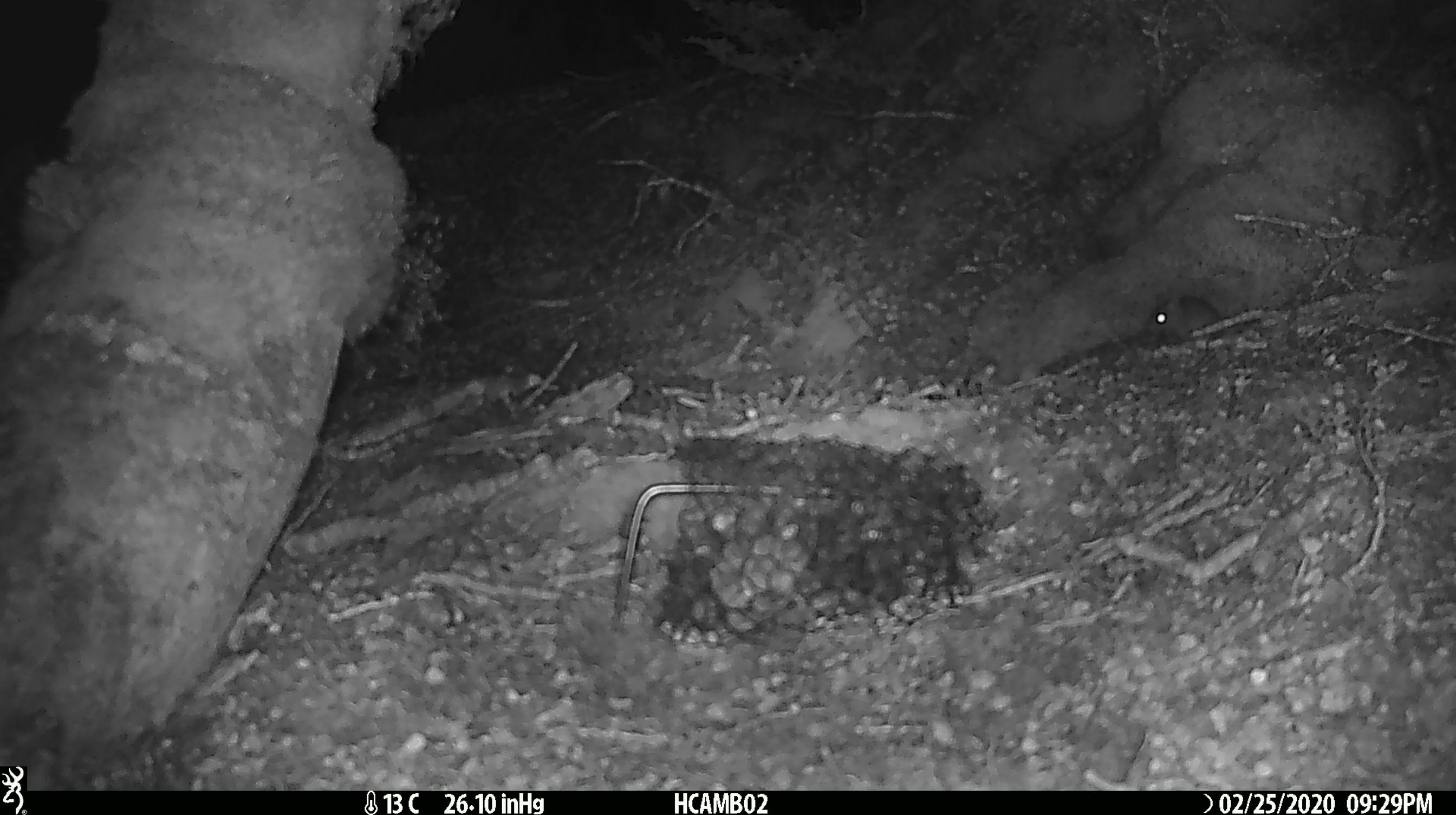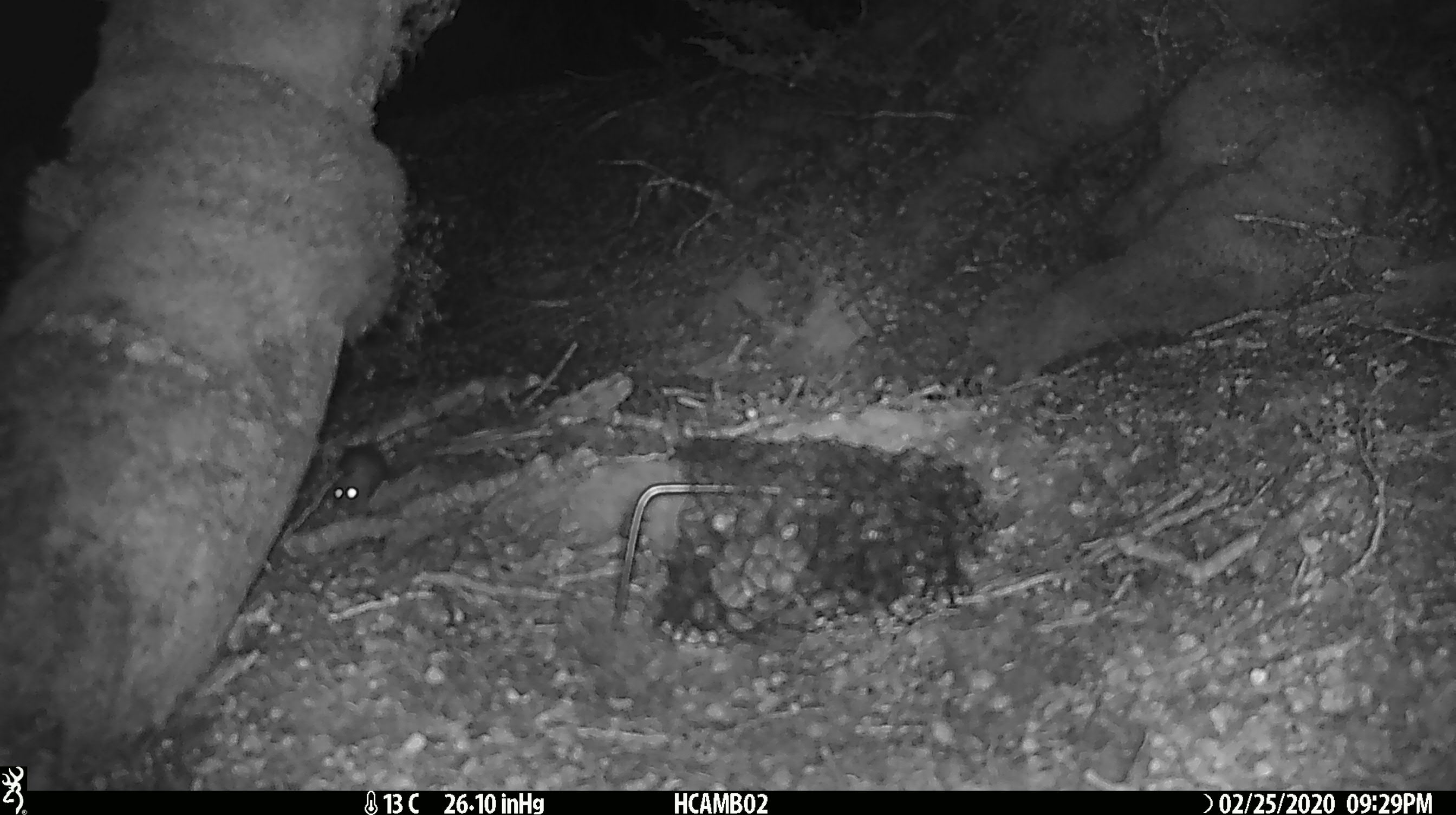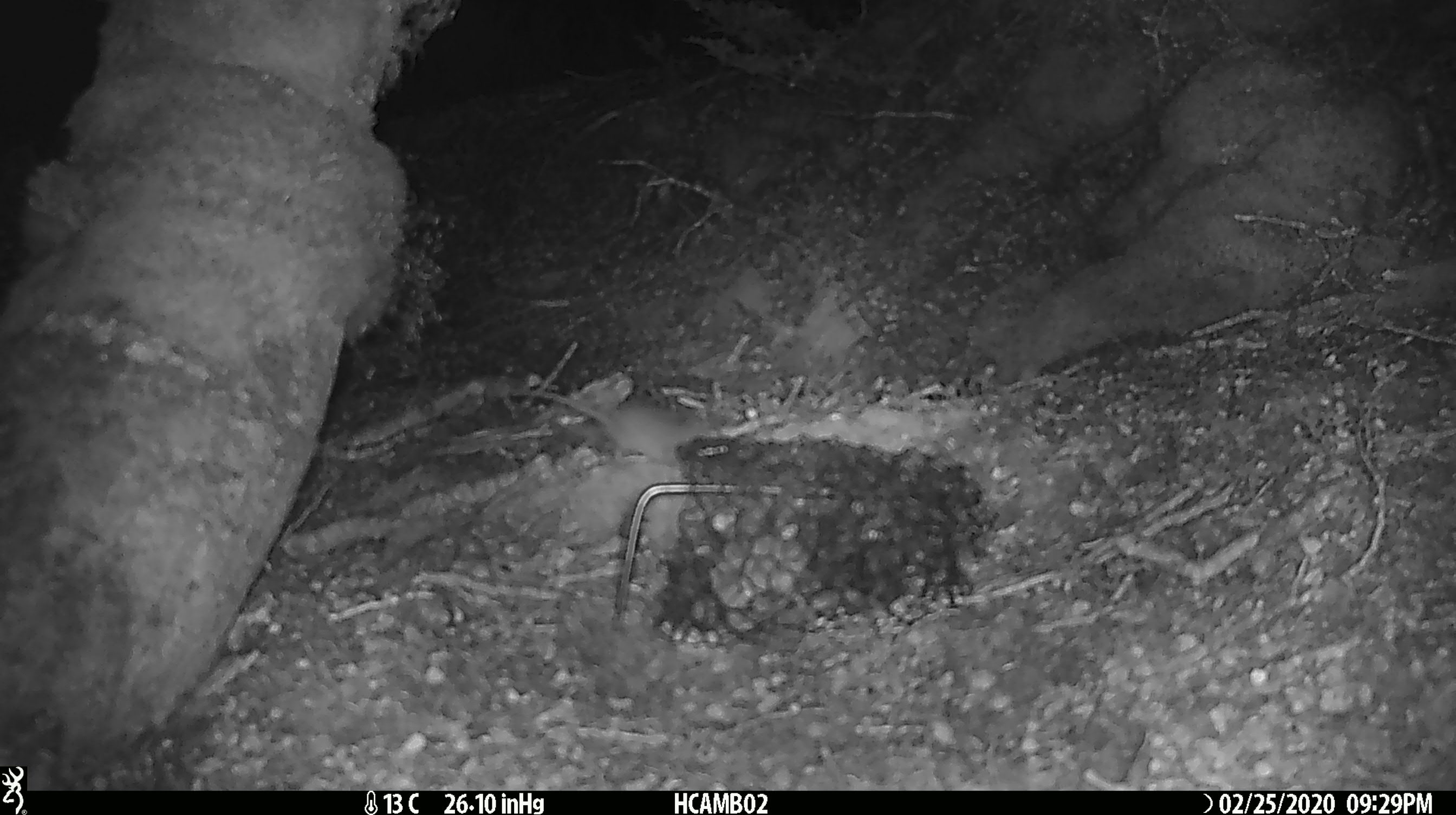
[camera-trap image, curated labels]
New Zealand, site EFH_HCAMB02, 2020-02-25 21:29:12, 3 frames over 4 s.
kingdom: Animalia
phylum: Chordata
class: Mammalia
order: Rodentia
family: Muridae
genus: Mus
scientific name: Mus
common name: mouse